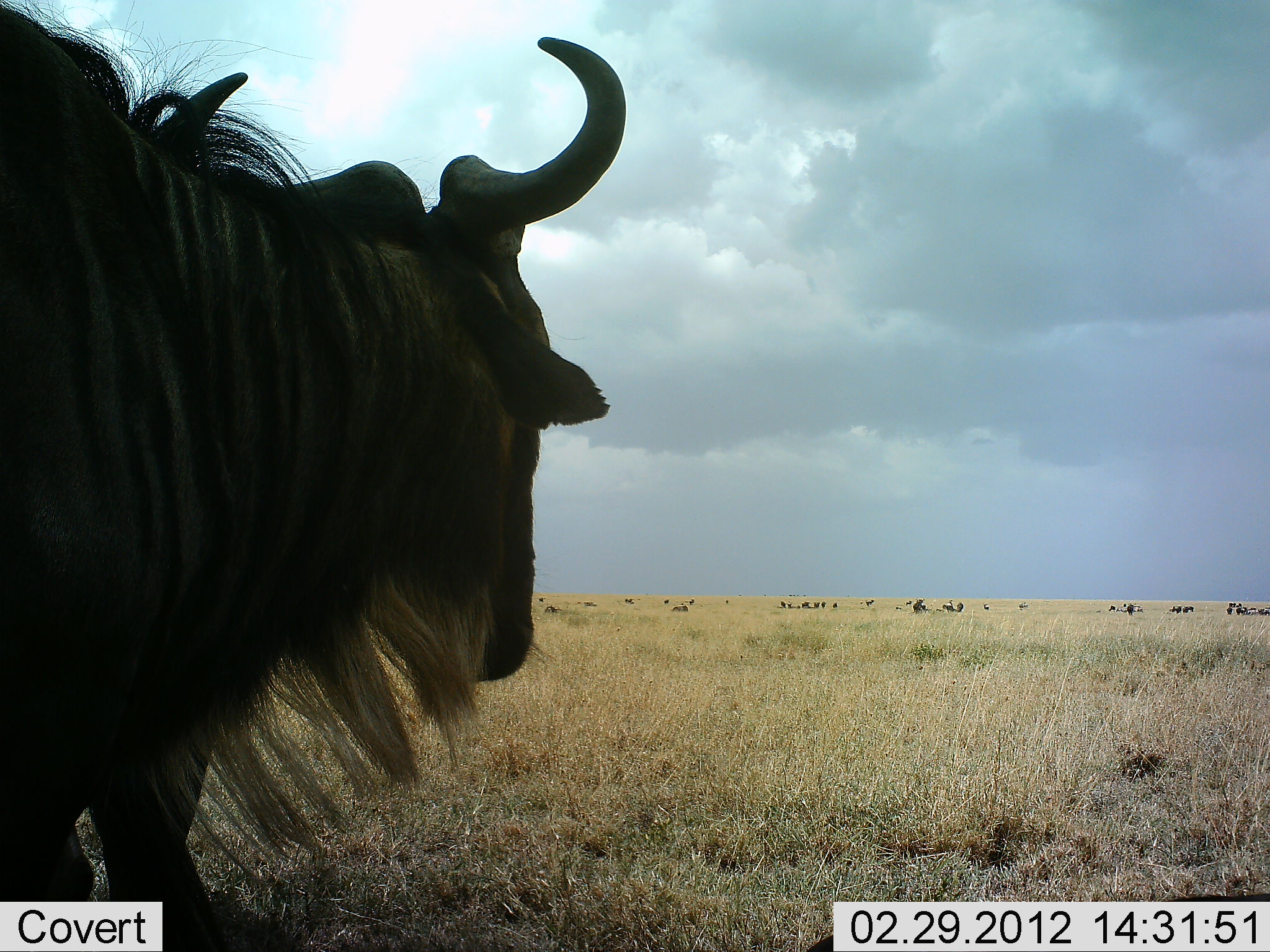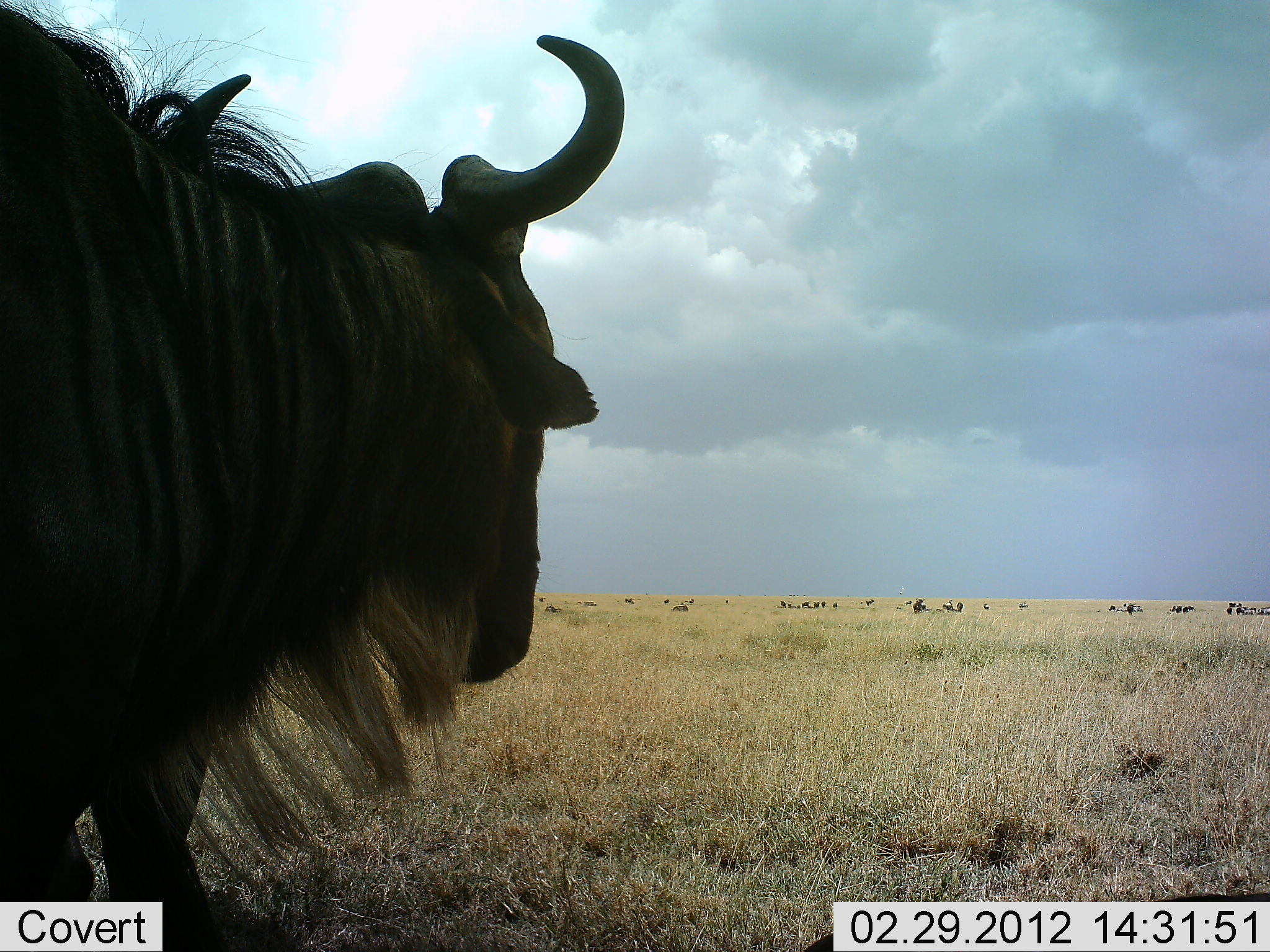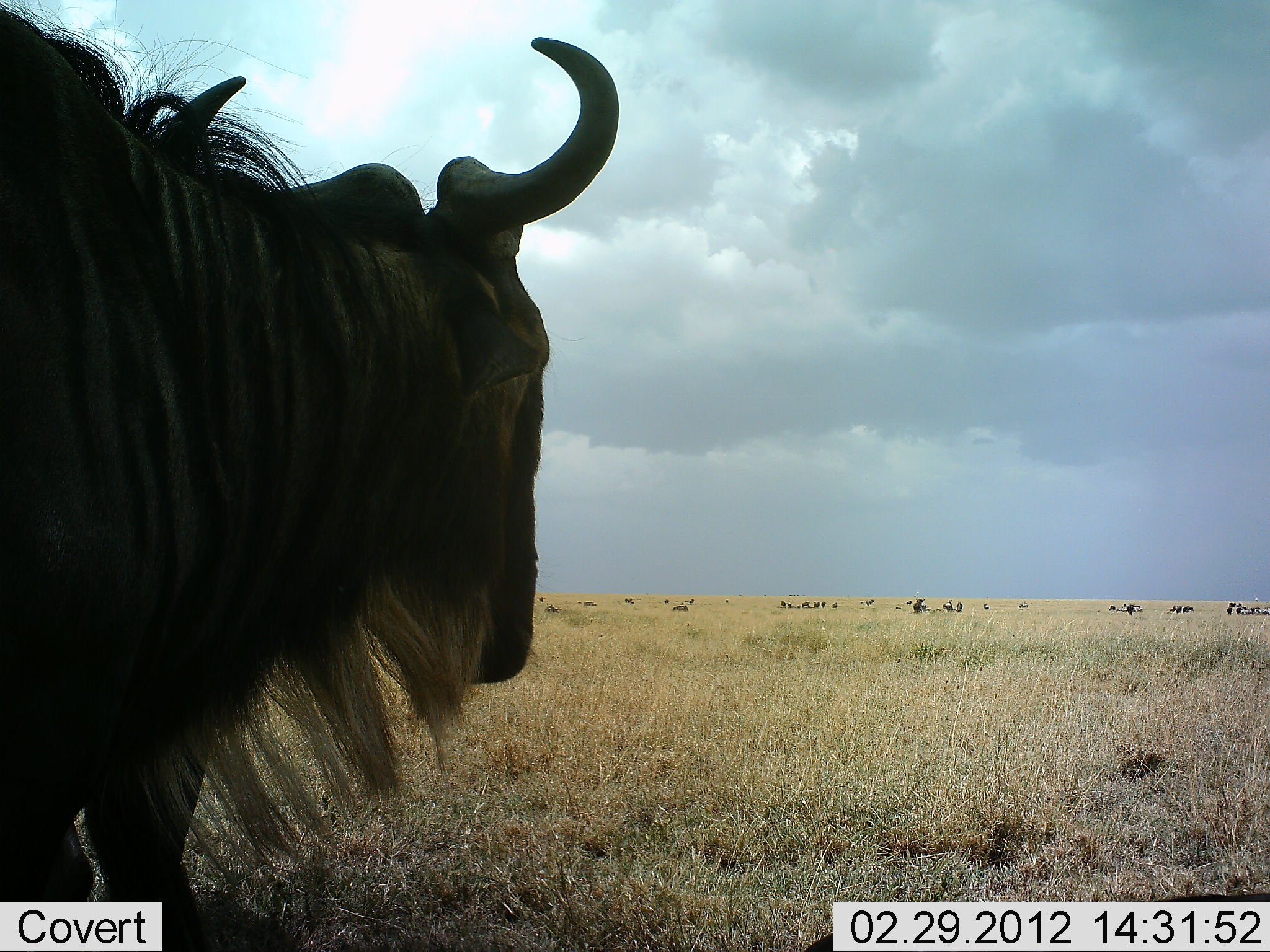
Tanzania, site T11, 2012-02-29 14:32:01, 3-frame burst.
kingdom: Animalia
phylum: Chordata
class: Mammalia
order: Artiodactyla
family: Bovidae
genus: Connochaetes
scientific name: Connochaetes taurinus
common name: blue wildebeest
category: wildebeest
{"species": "wildebeest (blue wildebeest) (Connochaetes taurinus)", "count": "2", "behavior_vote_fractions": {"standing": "93%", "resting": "7%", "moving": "13%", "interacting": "0%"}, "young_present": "0%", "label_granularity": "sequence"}